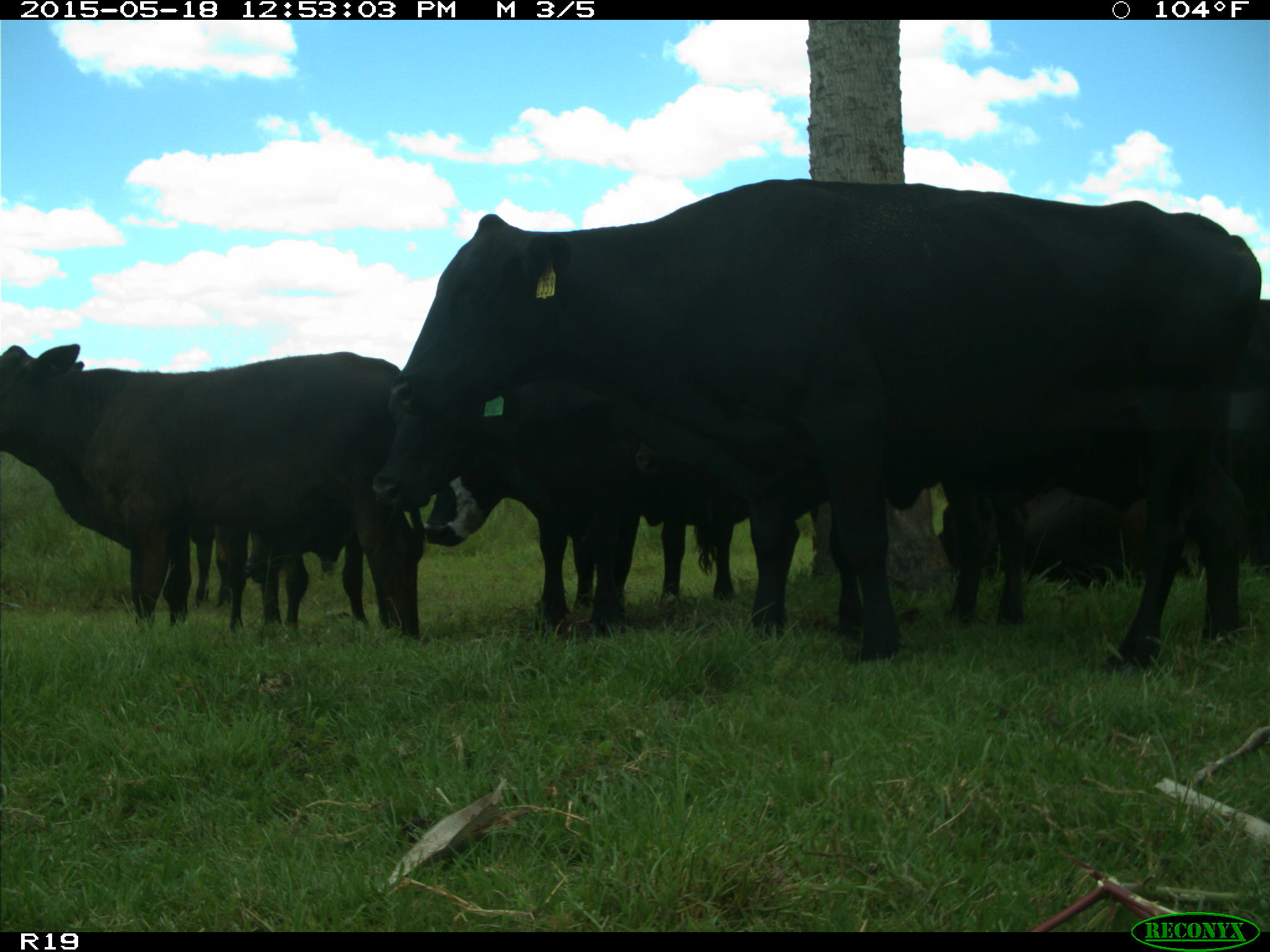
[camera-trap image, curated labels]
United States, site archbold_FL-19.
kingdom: Animalia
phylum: Chordata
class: Mammalia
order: Artiodactyla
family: Bovidae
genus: Bos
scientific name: Bos taurus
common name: domestic cow